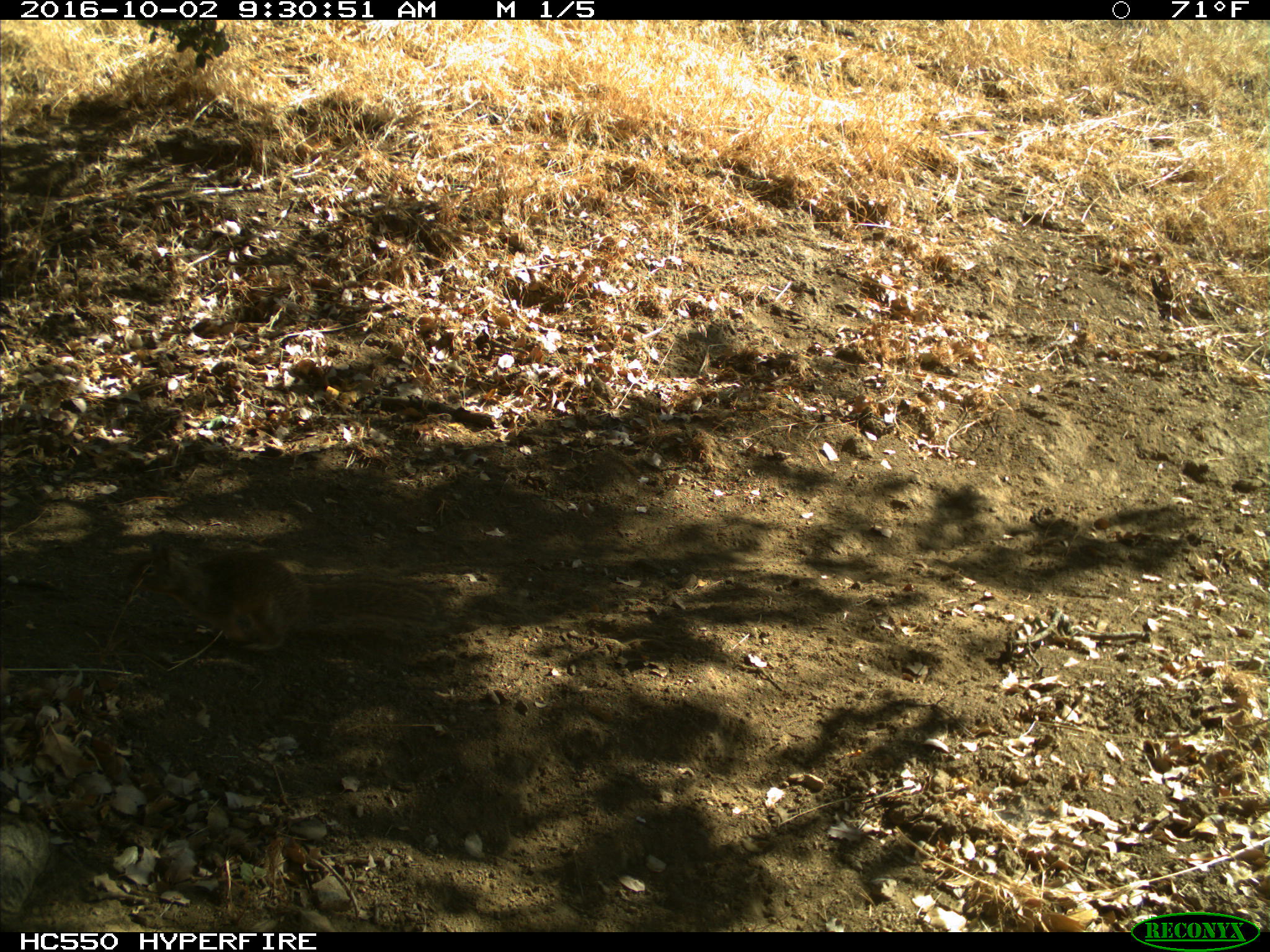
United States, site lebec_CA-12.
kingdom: Animalia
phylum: Chordata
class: Mammalia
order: Rodentia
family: Sciuridae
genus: Otospermophilus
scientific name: Otospermophilus beecheyi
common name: california ground squirrel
Otospermophilus beecheyi (california ground squirrel).